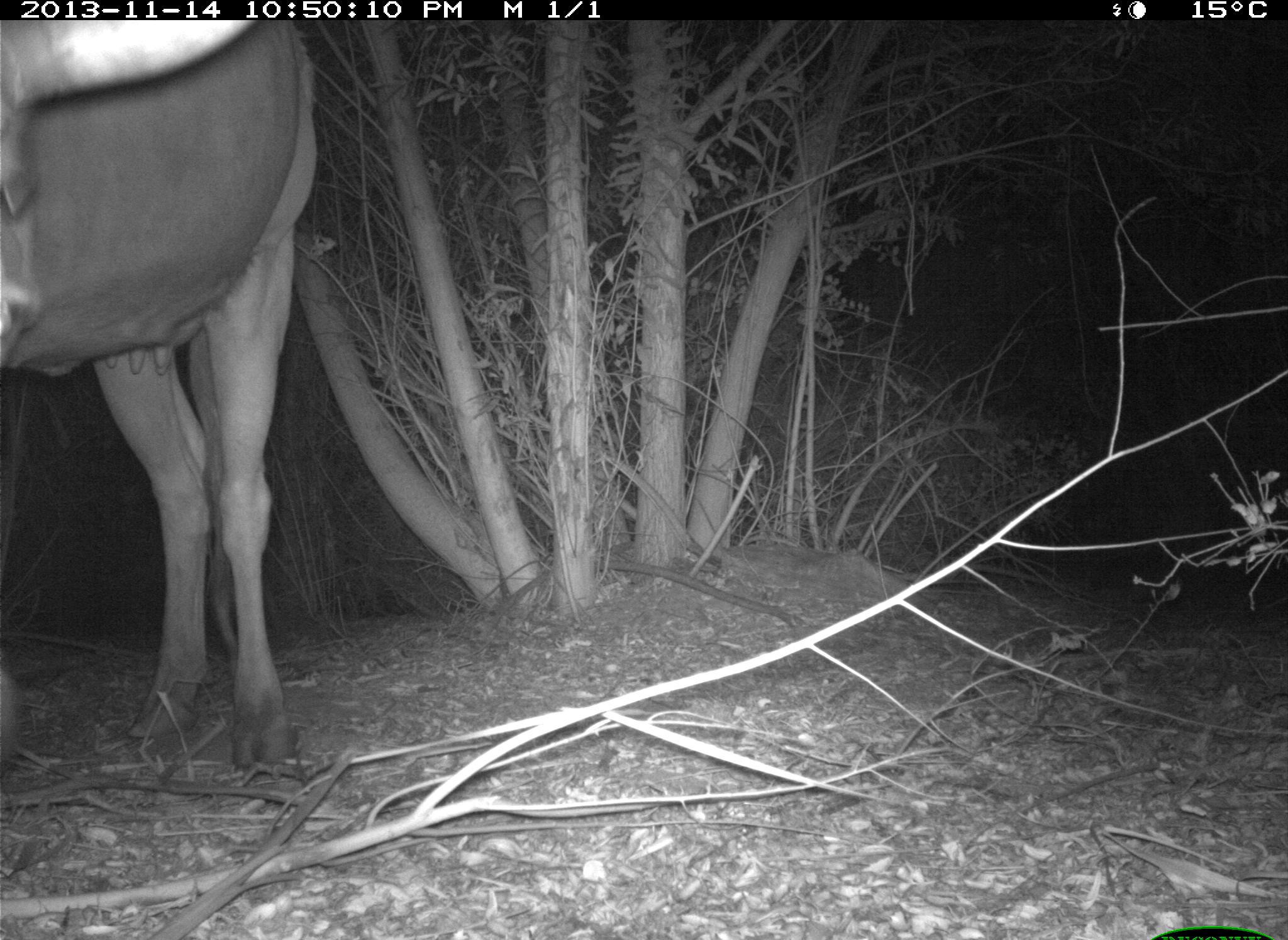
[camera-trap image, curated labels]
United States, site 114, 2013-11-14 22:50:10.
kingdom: Animalia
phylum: Chordata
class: Mammalia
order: Artiodactyla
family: Bovidae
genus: Bos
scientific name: Bos taurus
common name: cow